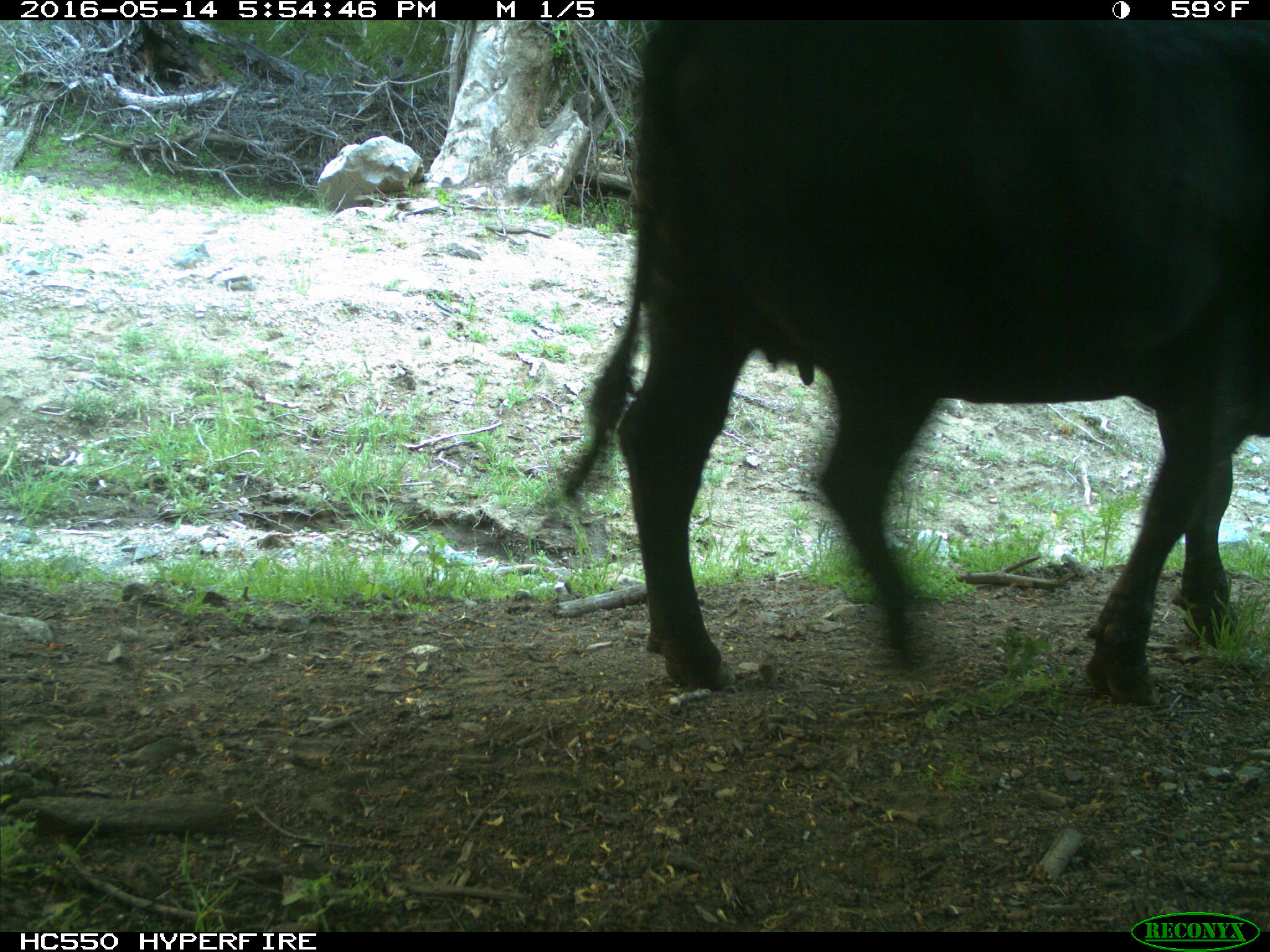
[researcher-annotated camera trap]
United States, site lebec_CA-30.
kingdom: Animalia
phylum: Chordata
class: Mammalia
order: Artiodactyla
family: Bovidae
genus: Bos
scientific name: Bos taurus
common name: domestic cow